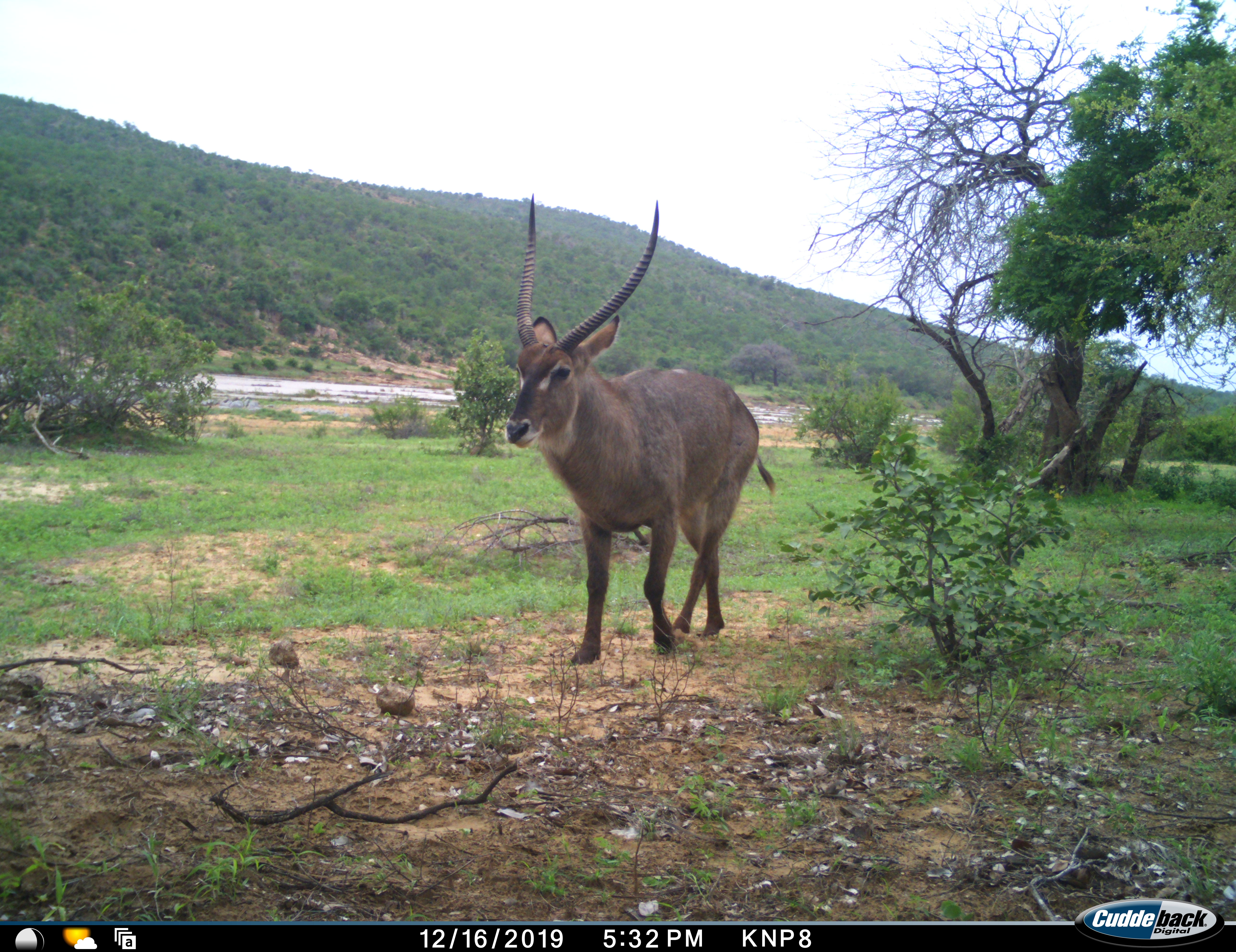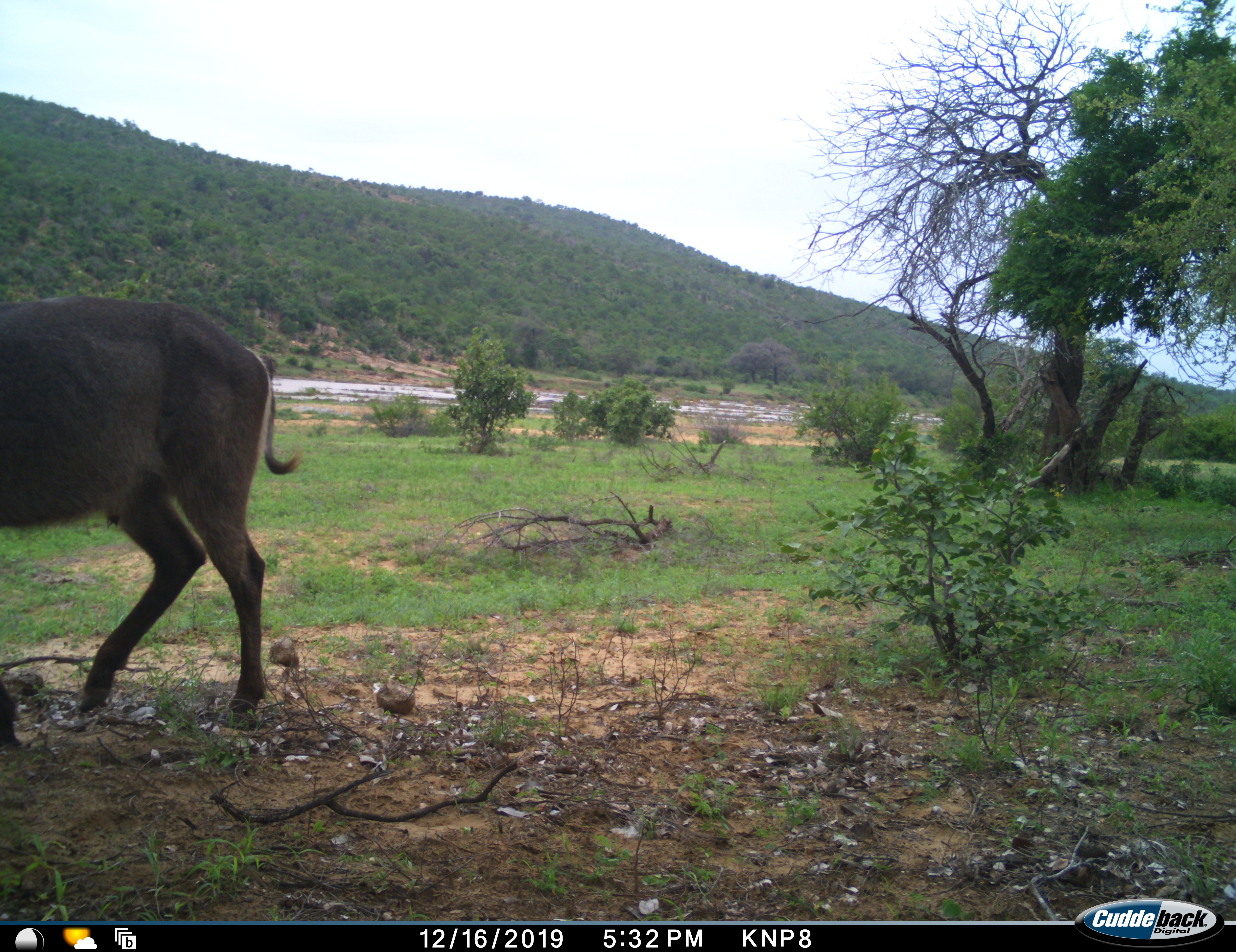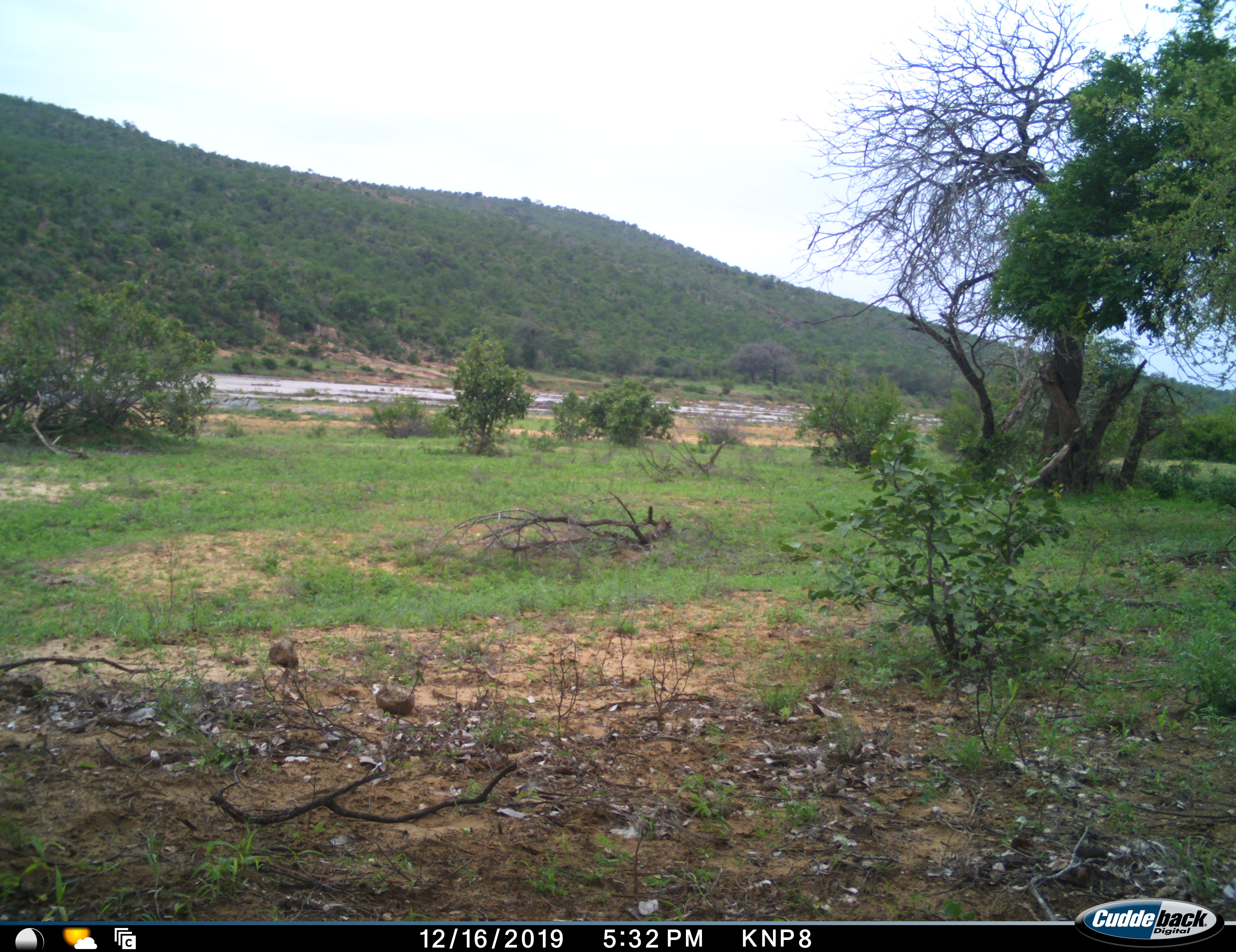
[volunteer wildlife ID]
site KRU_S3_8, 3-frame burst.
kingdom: Animalia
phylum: Chordata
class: Mammalia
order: Artiodactyla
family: Bovidae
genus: Kobus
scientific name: Kobus ellipsiprymnus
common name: waterbuck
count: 1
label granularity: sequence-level